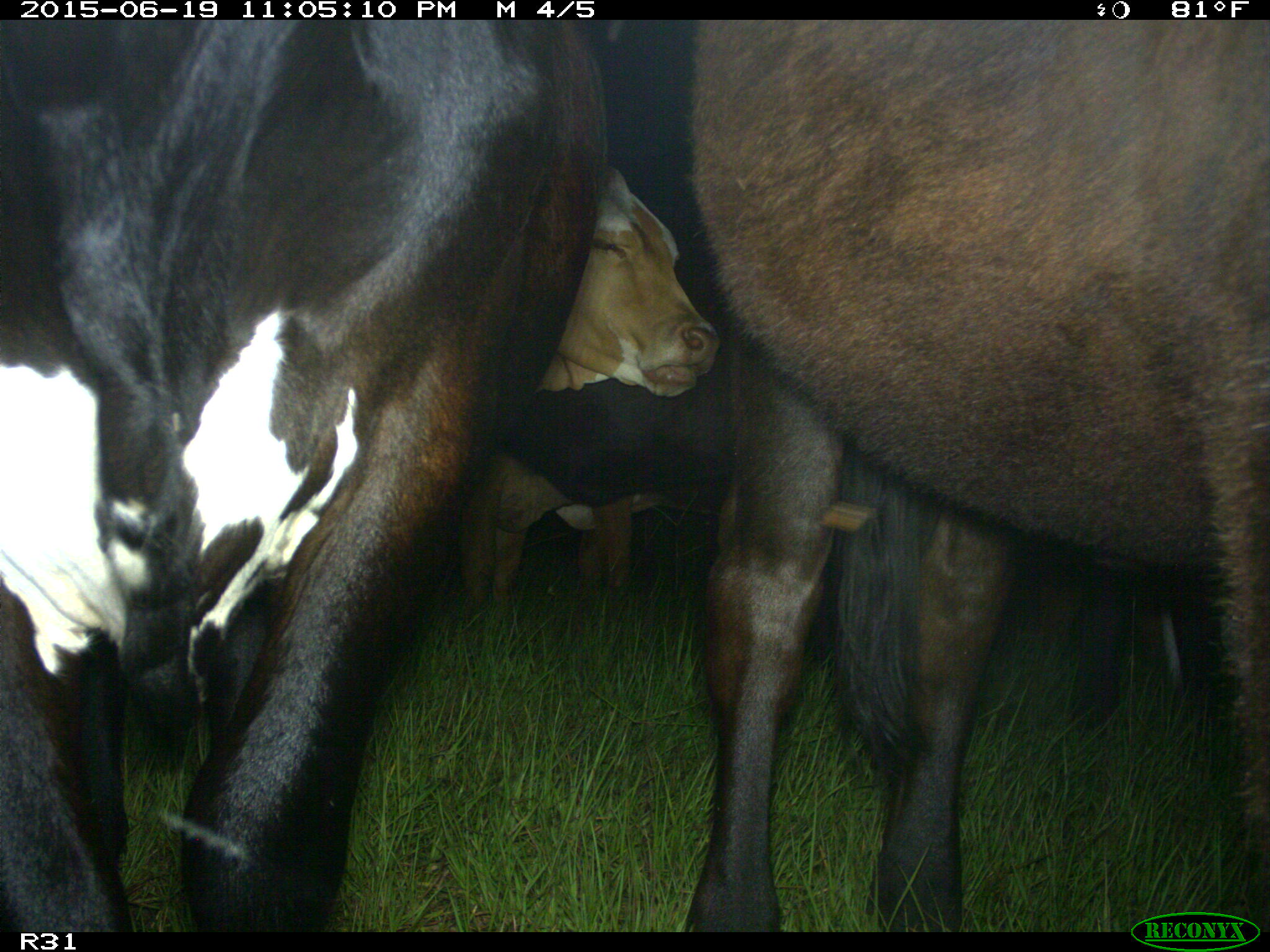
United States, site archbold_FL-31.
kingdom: Animalia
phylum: Chordata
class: Mammalia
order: Artiodactyla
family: Bovidae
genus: Bos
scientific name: Bos taurus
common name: domestic cow